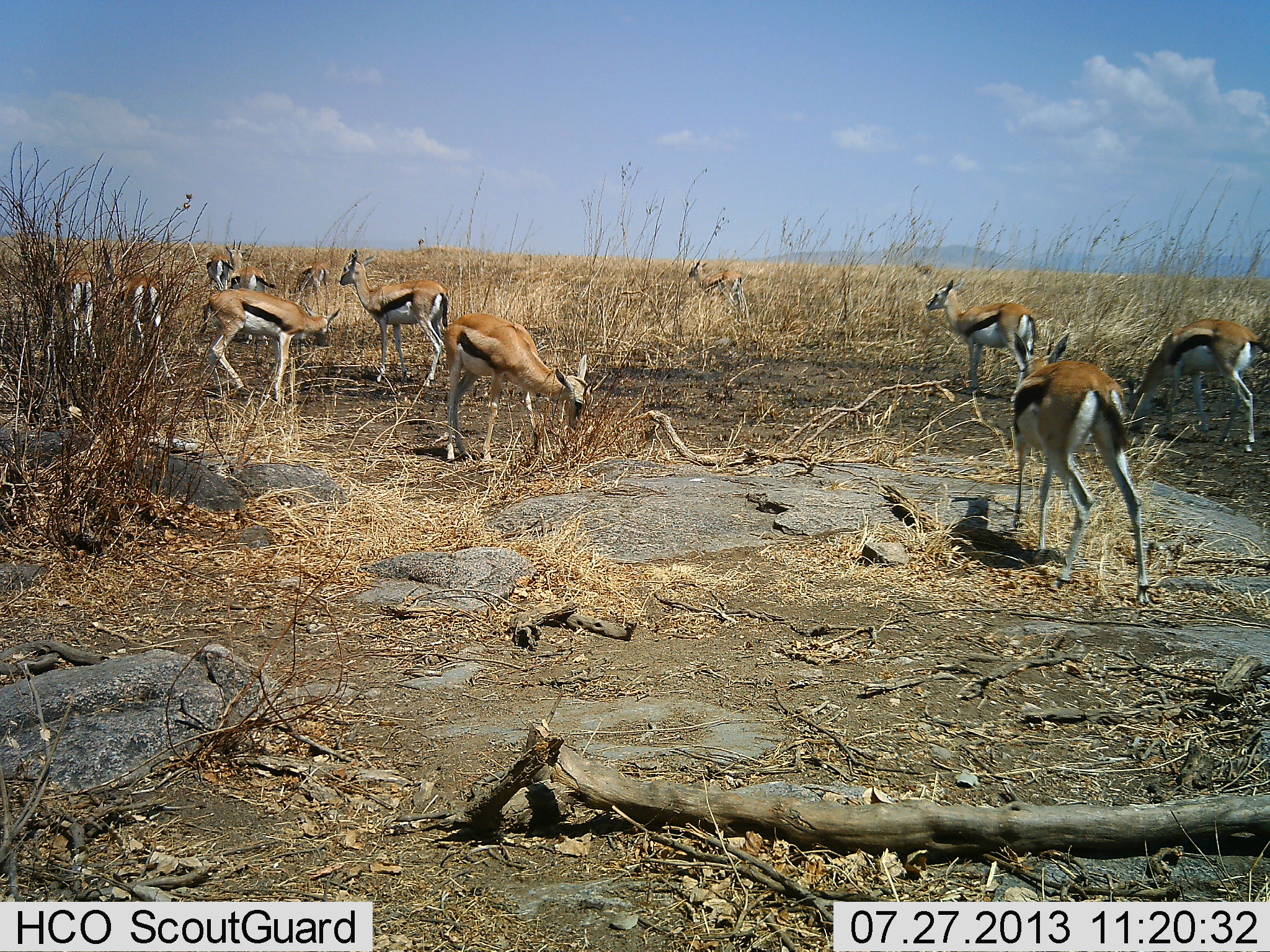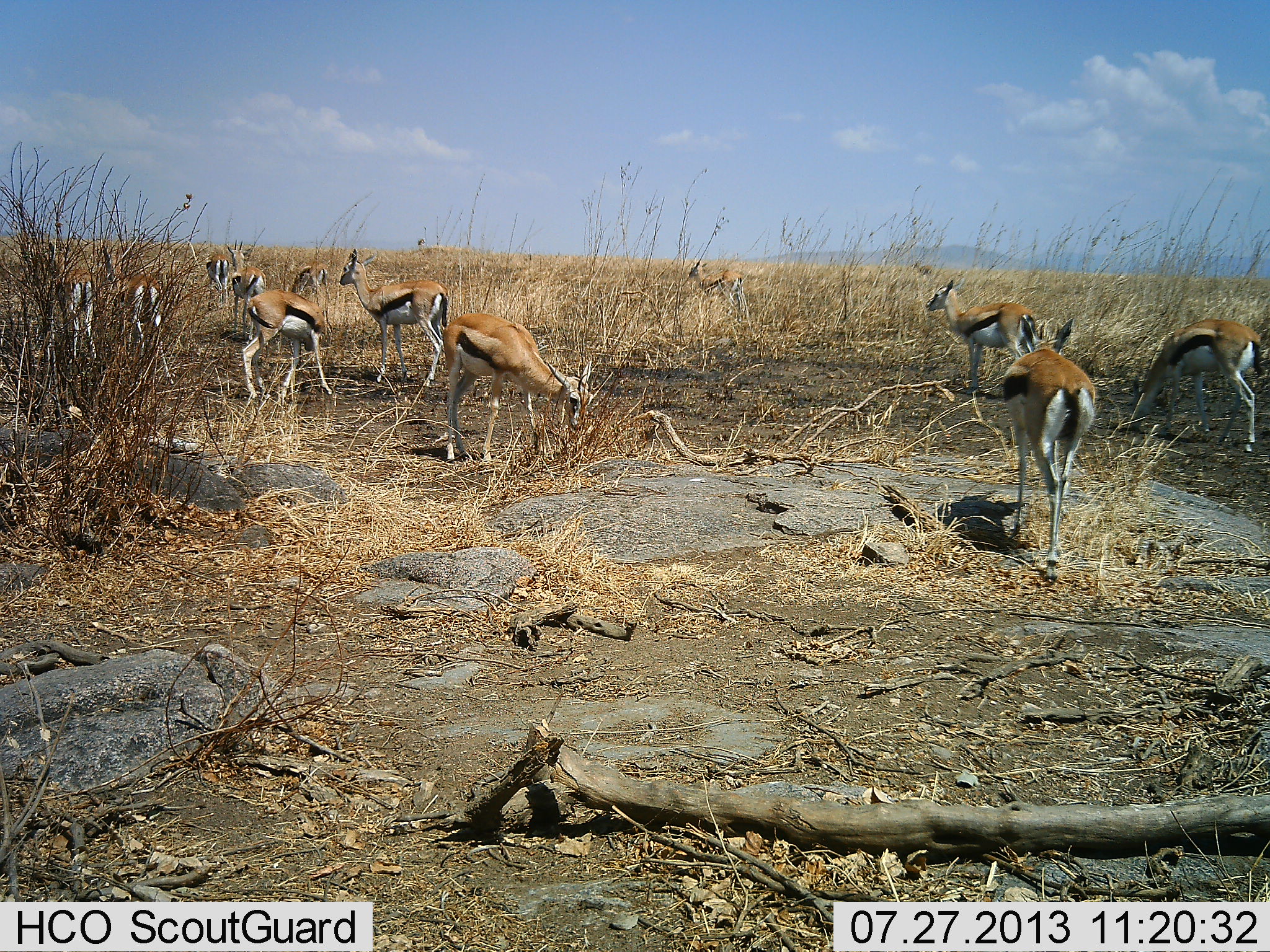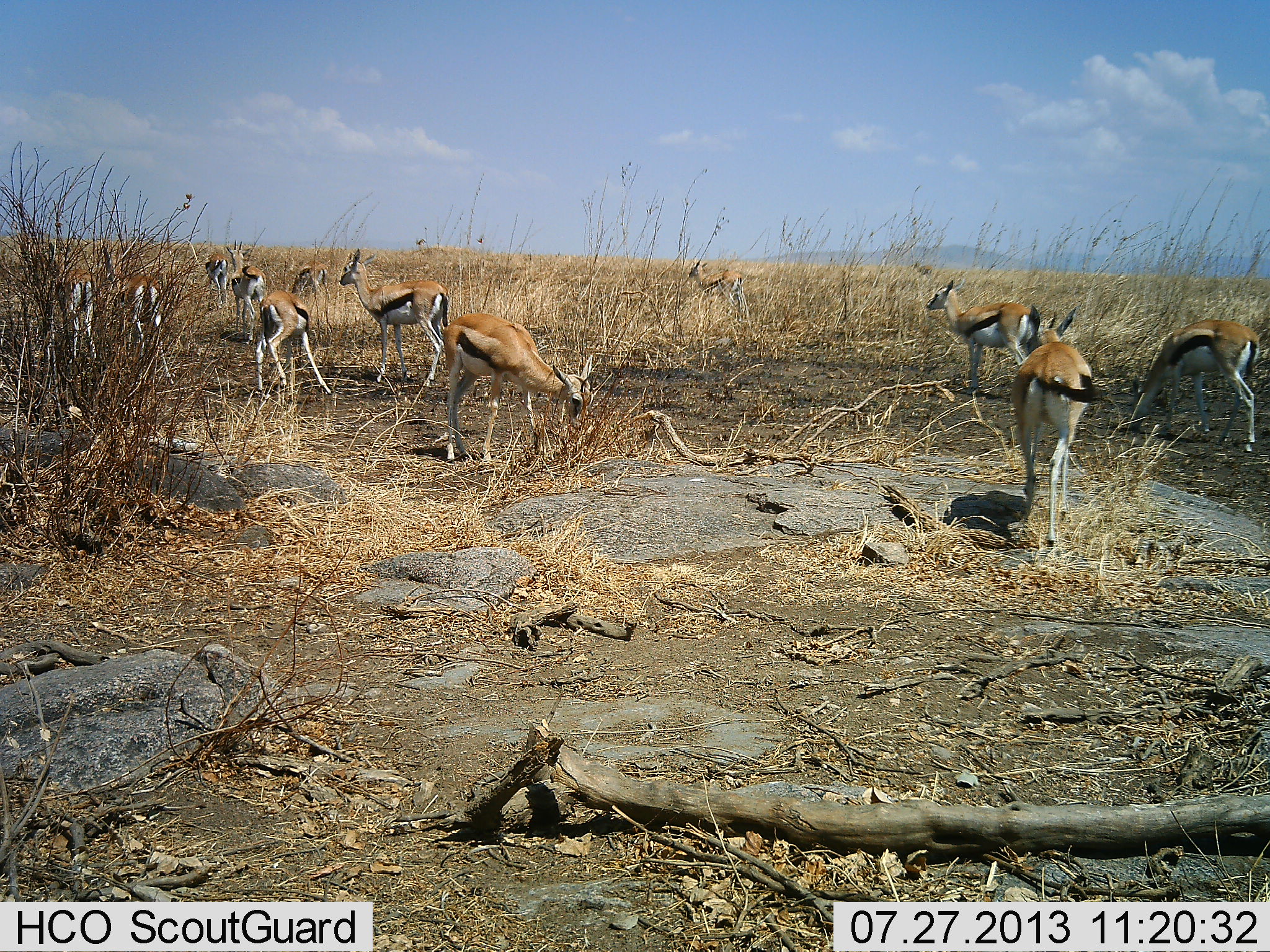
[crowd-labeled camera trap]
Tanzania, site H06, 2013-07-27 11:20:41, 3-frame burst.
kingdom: Animalia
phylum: Chordata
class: Mammalia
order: Artiodactyla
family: Bovidae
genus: Eudorcas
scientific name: Eudorcas thomsonii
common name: thomson's gazelle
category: gazellethomsons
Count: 11-50.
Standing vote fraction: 88%.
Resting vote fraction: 0%.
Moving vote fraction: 41%.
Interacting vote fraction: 0%.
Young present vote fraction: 0%.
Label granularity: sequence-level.